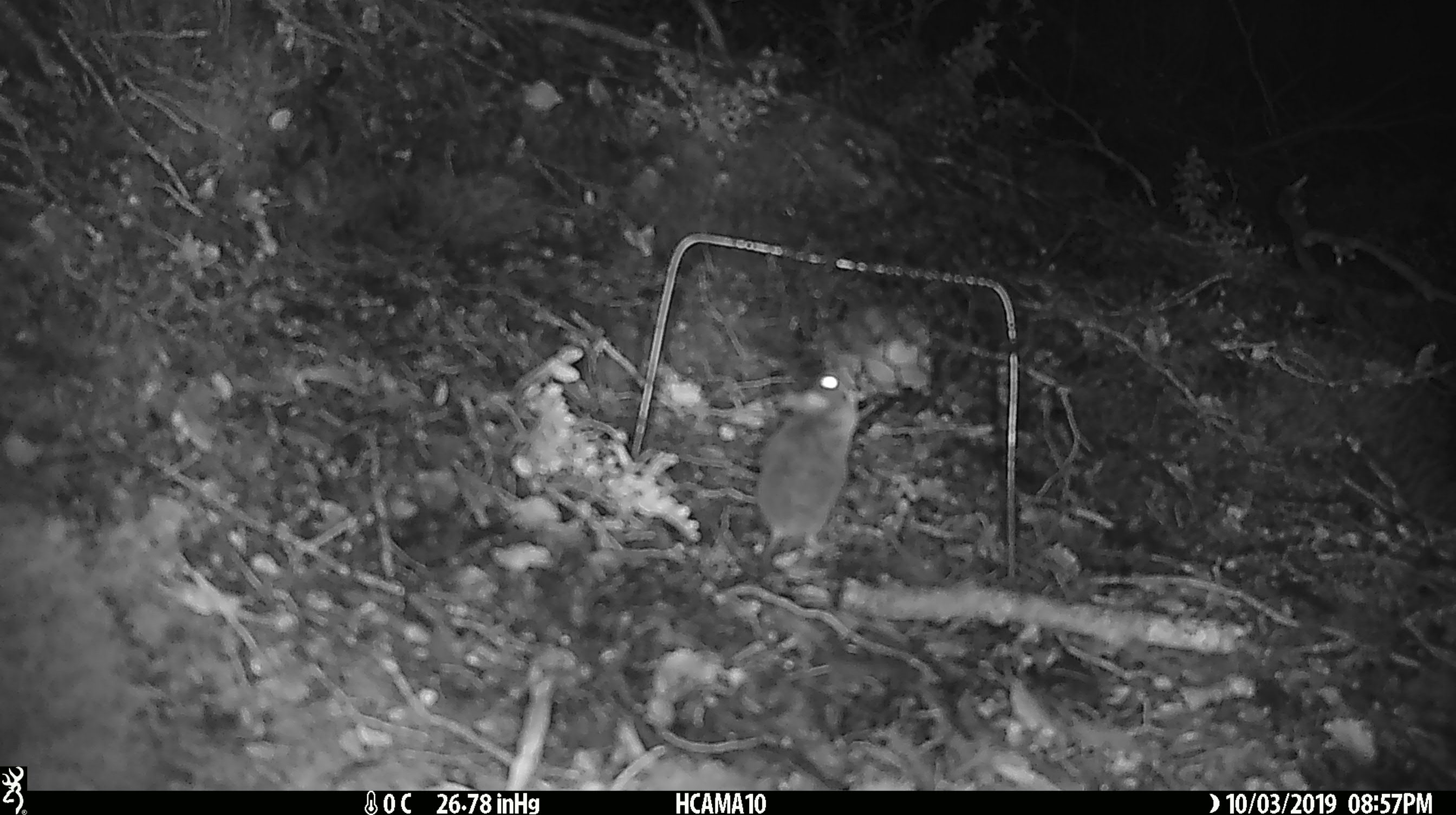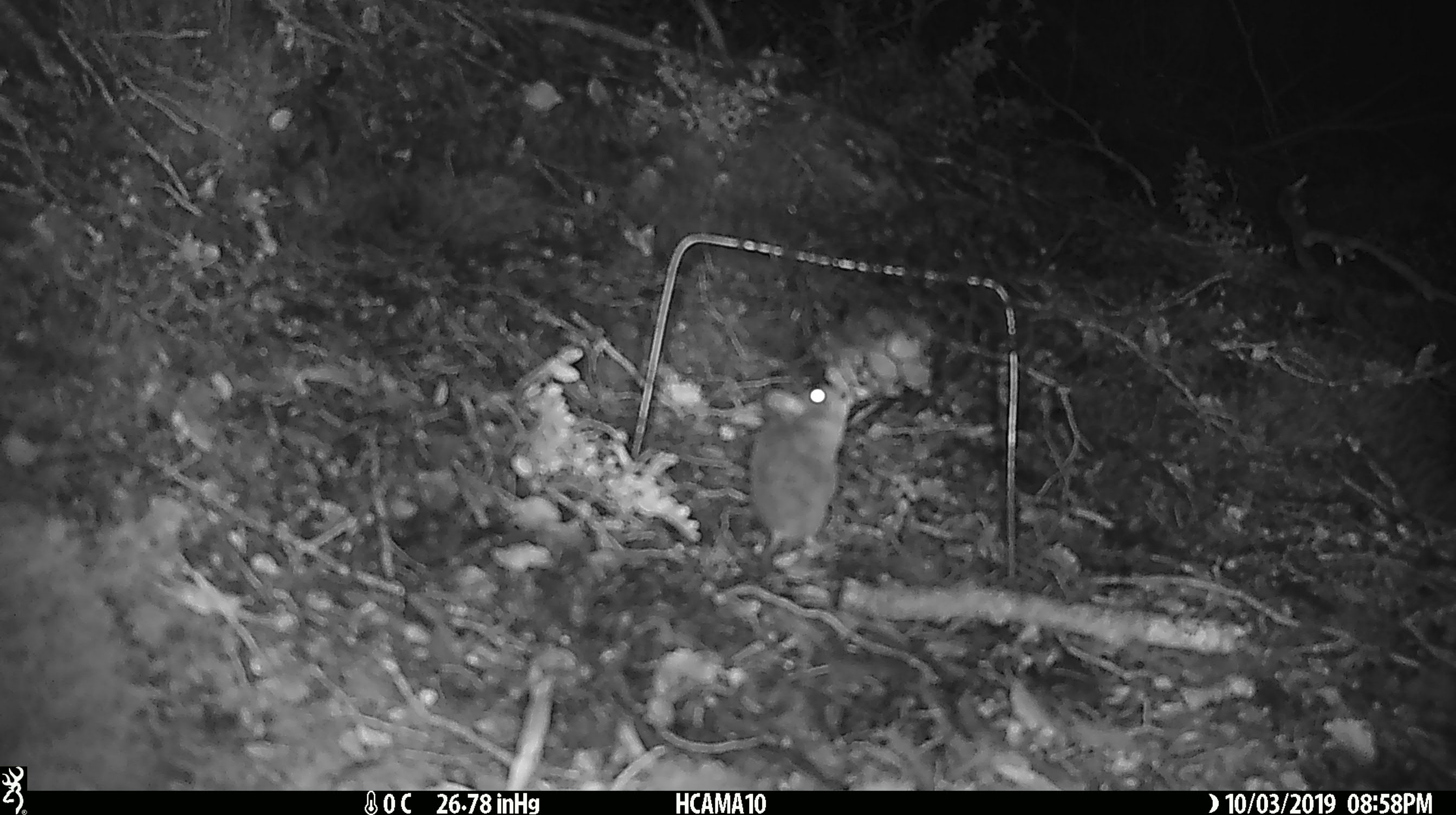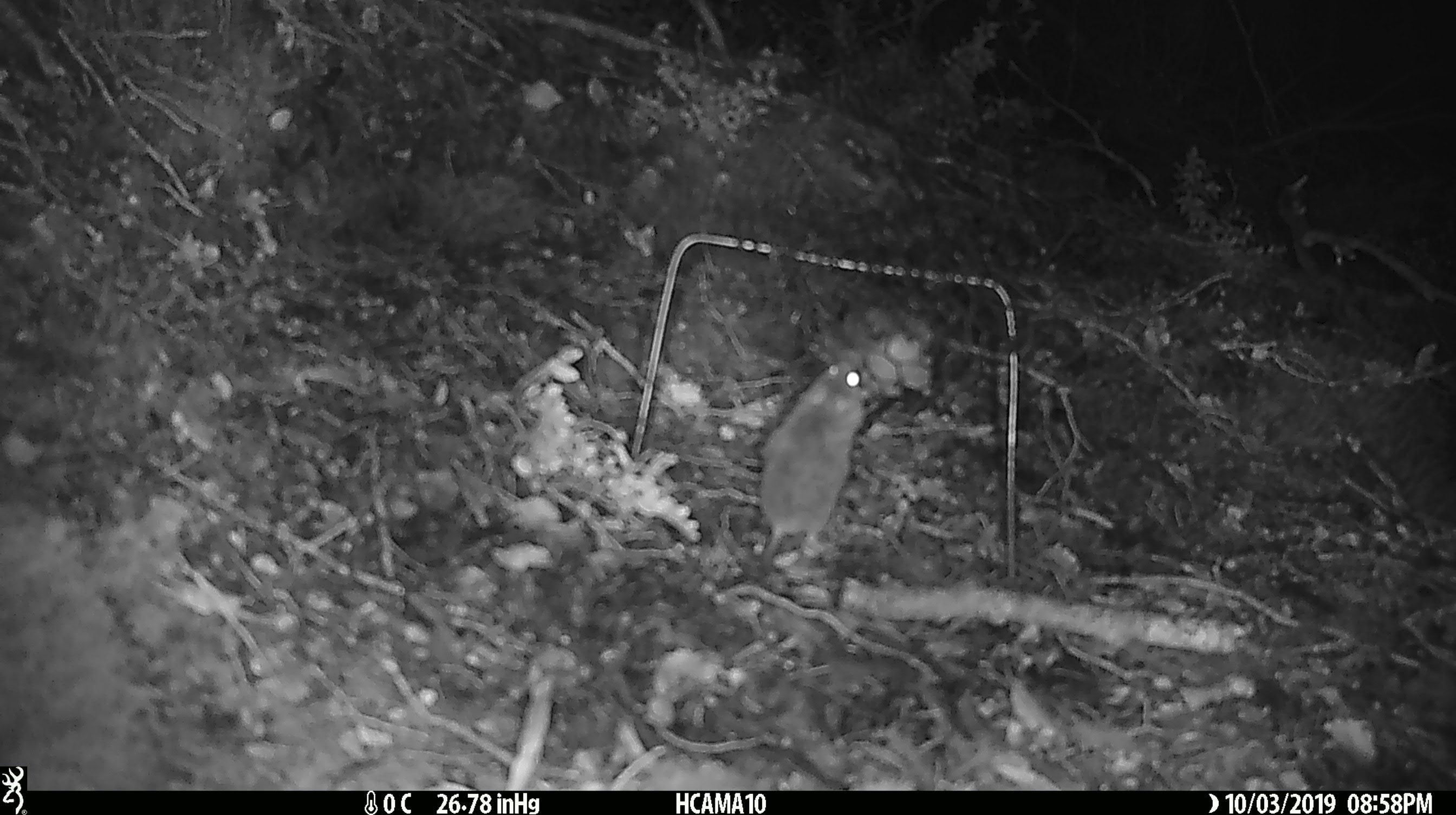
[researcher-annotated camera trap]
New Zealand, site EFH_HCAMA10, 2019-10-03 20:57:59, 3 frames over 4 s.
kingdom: Animalia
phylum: Chordata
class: Mammalia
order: Rodentia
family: Muridae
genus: Mus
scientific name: Mus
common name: mouse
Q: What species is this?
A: Mouse (Mus).